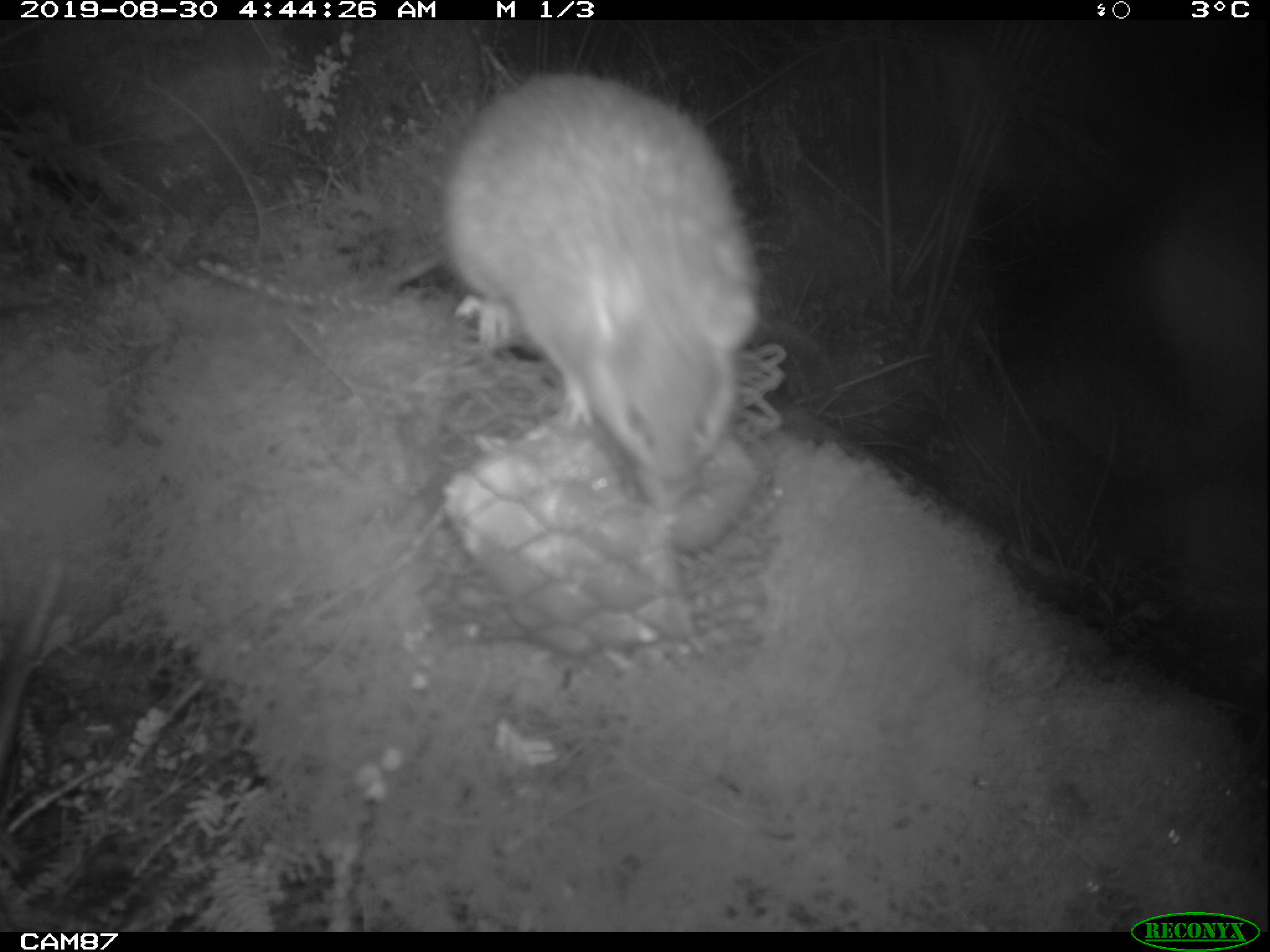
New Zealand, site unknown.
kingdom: Animalia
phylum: Chordata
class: Mammalia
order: Rodentia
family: Muridae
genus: Rattus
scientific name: Rattus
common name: rat